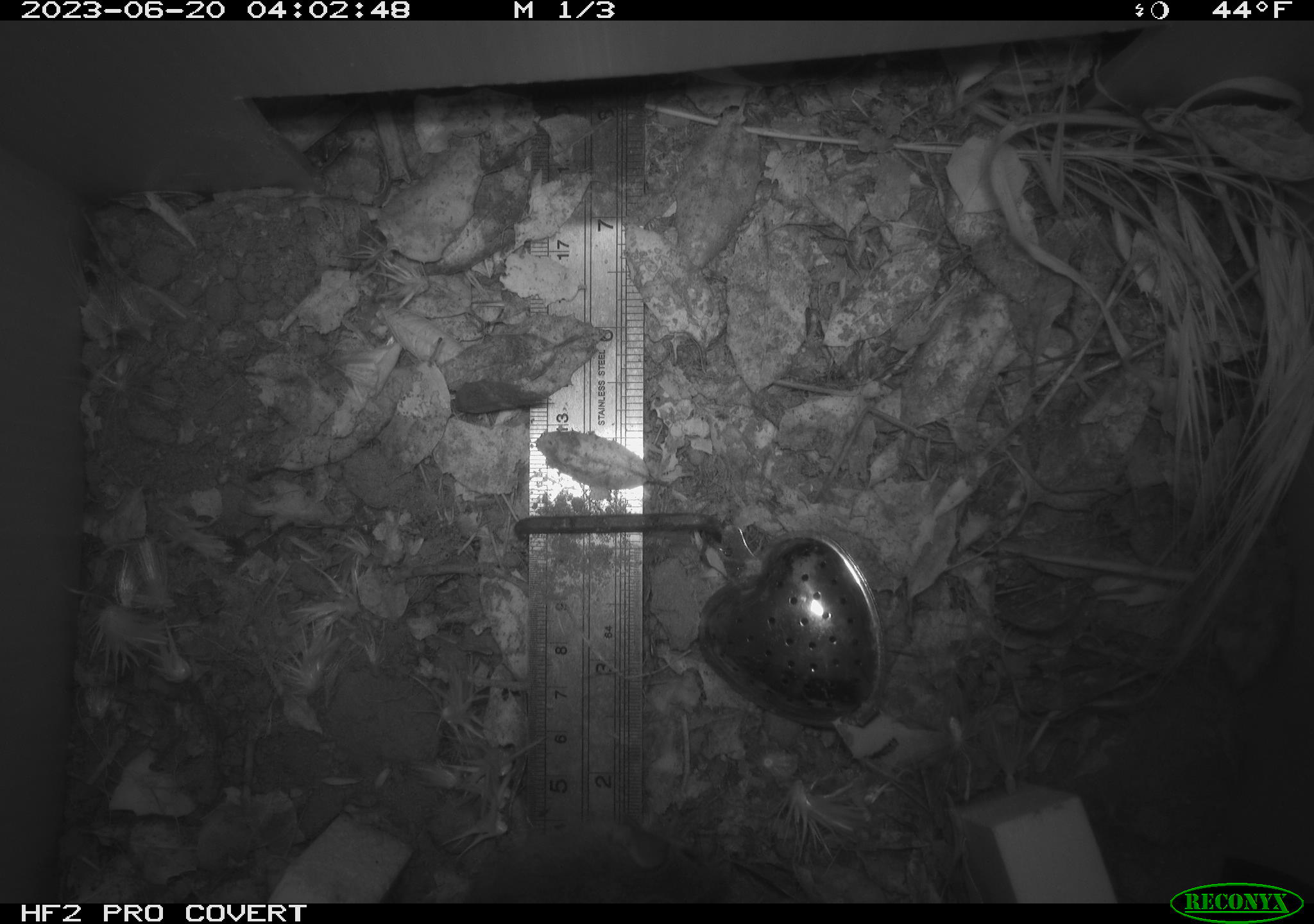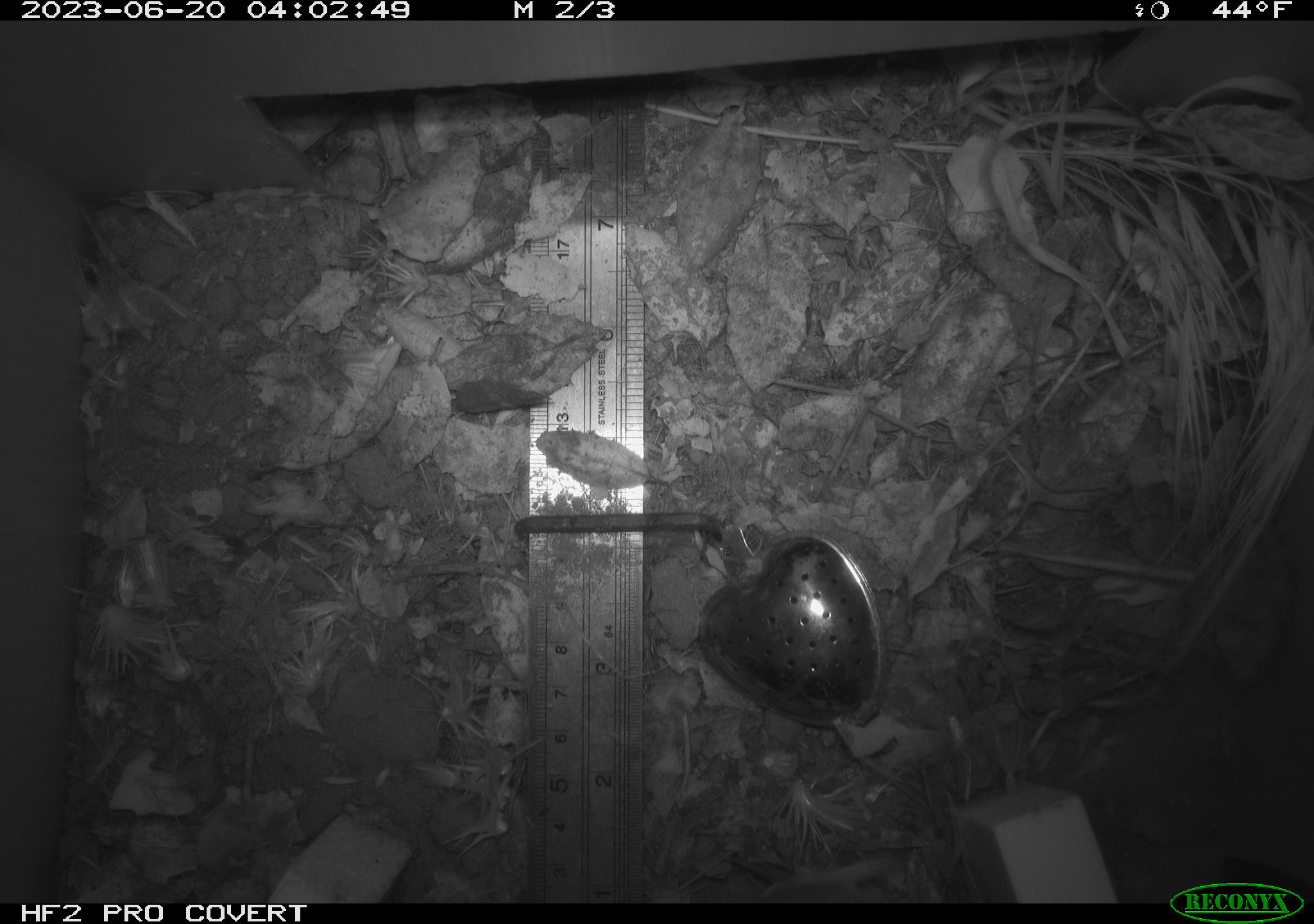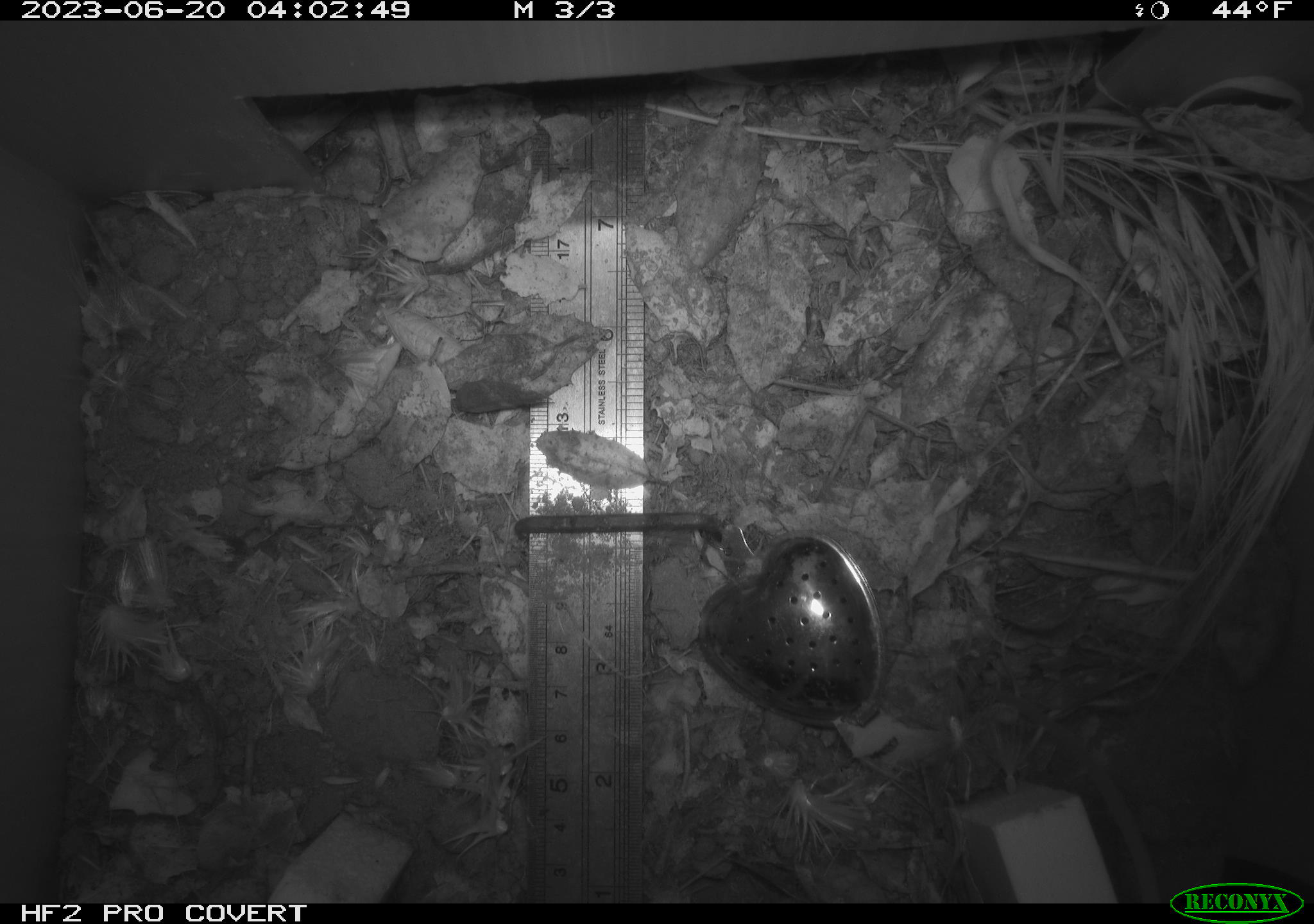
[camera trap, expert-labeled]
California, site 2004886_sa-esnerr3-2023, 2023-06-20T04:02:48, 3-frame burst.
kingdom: Animalia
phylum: Chordata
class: Mammalia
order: Rodentia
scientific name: Rodentia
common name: mouse species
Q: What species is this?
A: Mouse species (Rodentia).